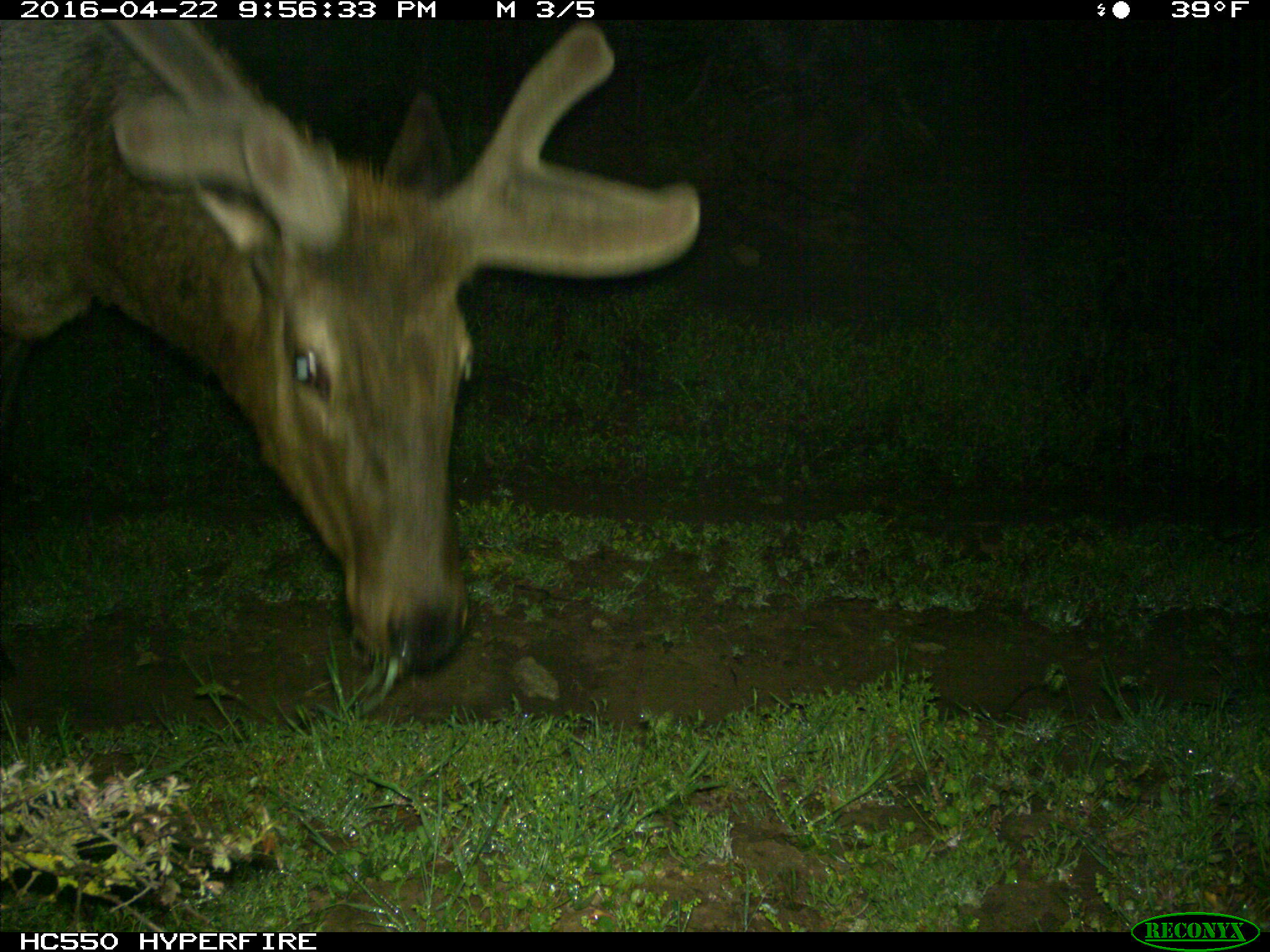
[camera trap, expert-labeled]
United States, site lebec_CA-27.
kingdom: Animalia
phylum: Chordata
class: Mammalia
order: Artiodactyla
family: Cervidae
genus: Cervus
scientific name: Cervus canadensis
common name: elk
Cervus canadensis (elk).